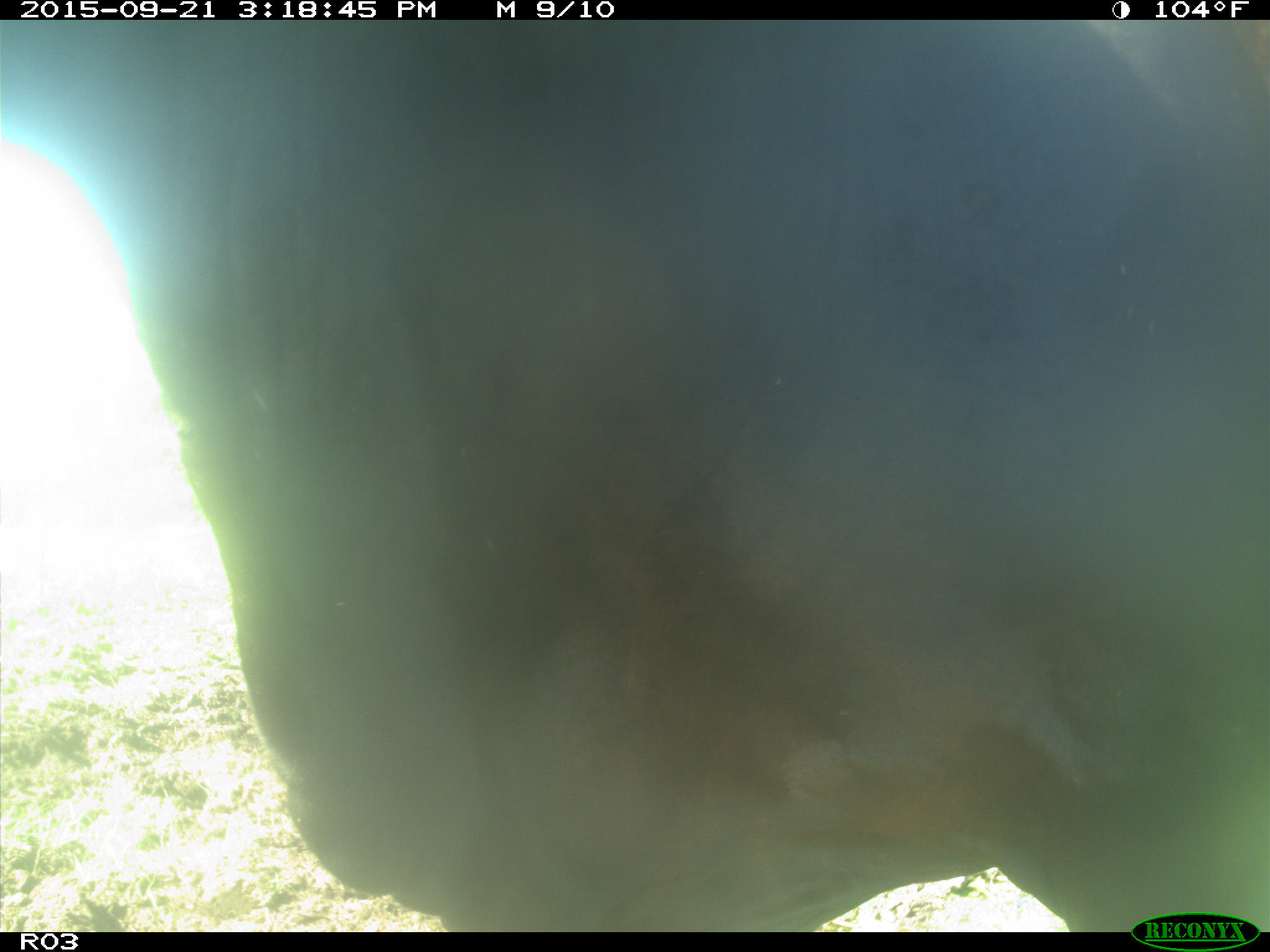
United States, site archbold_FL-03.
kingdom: Animalia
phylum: Chordata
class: Mammalia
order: Artiodactyla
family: Bovidae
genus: Bos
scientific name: Bos taurus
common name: domestic cow